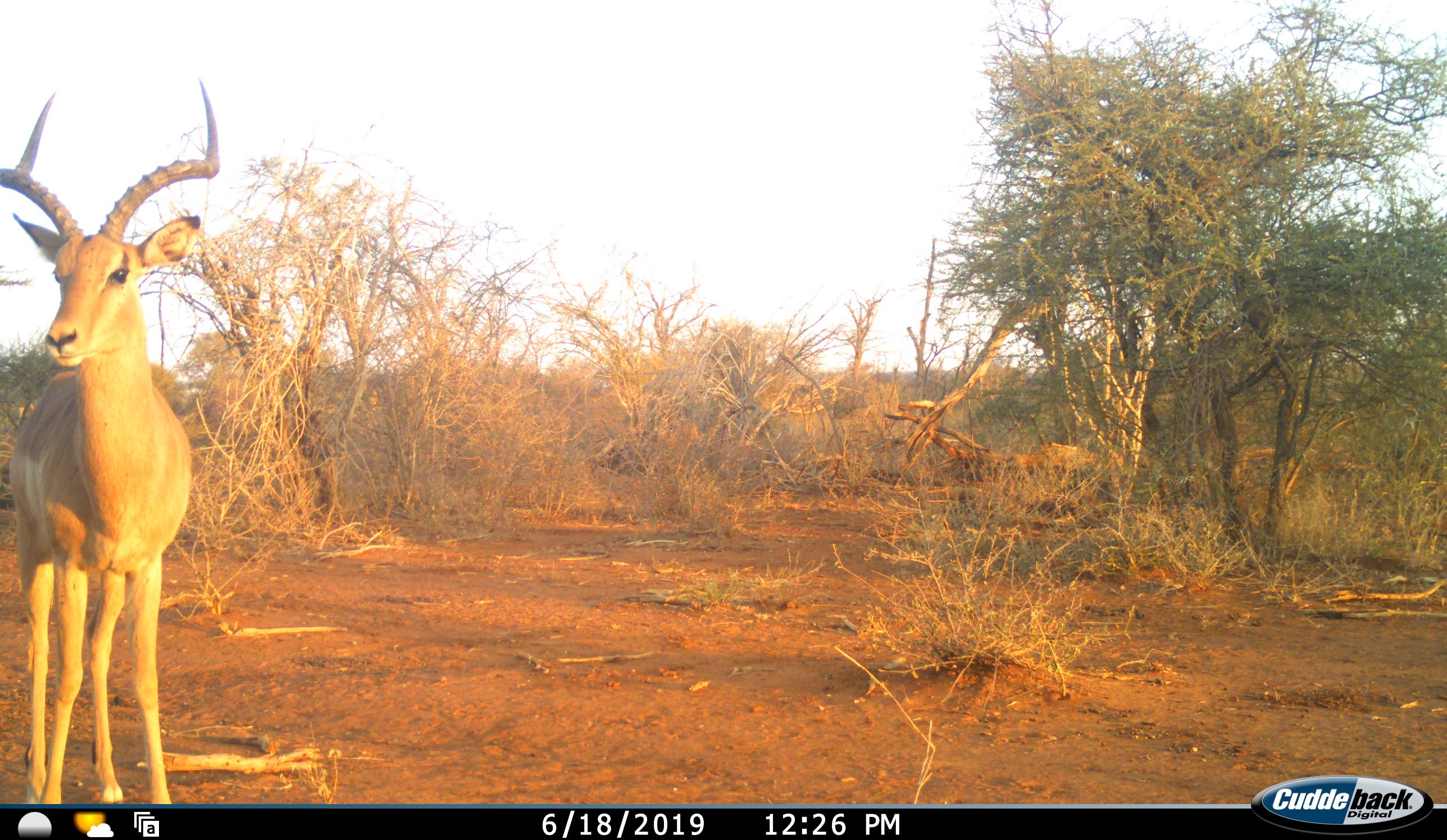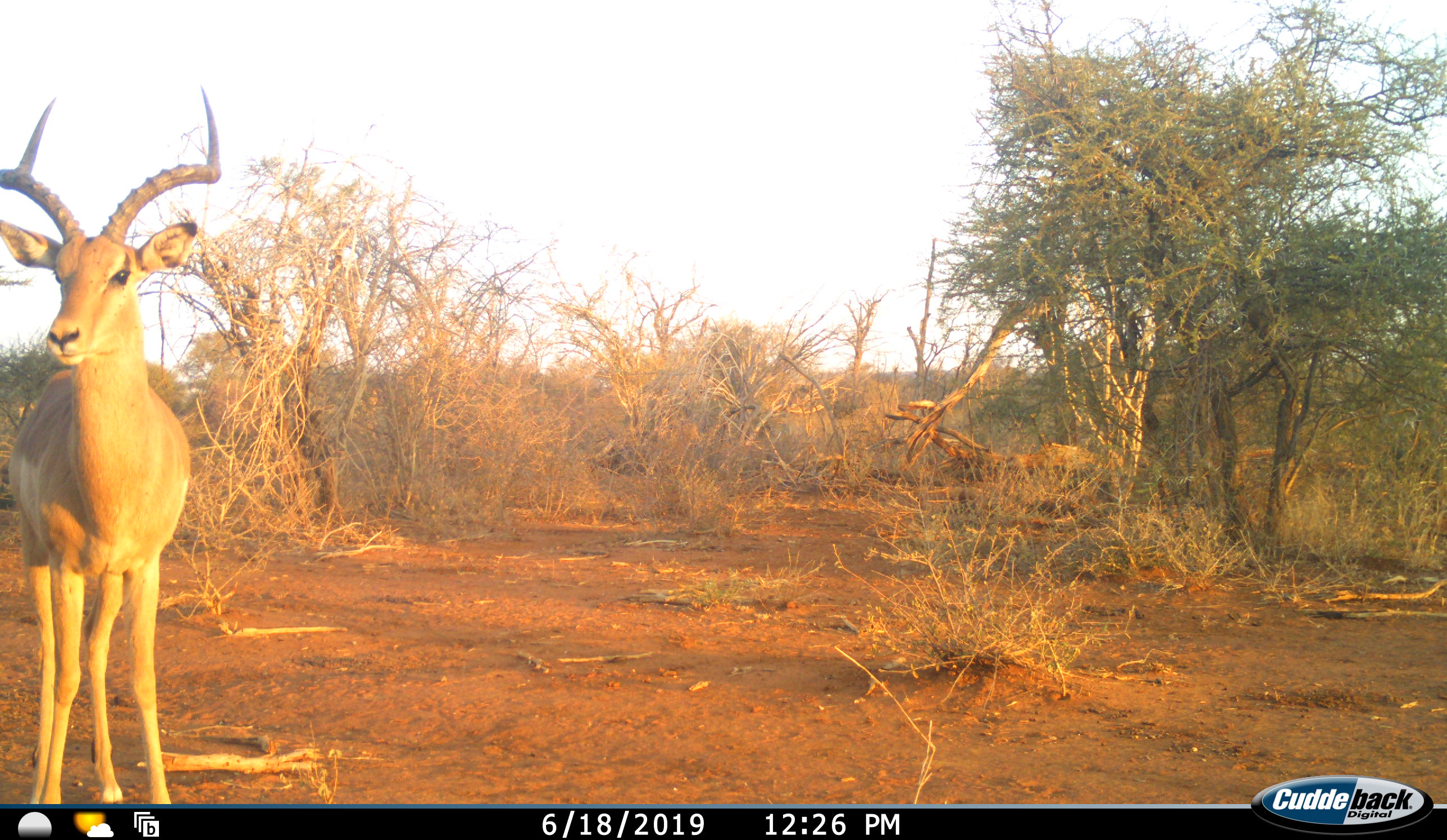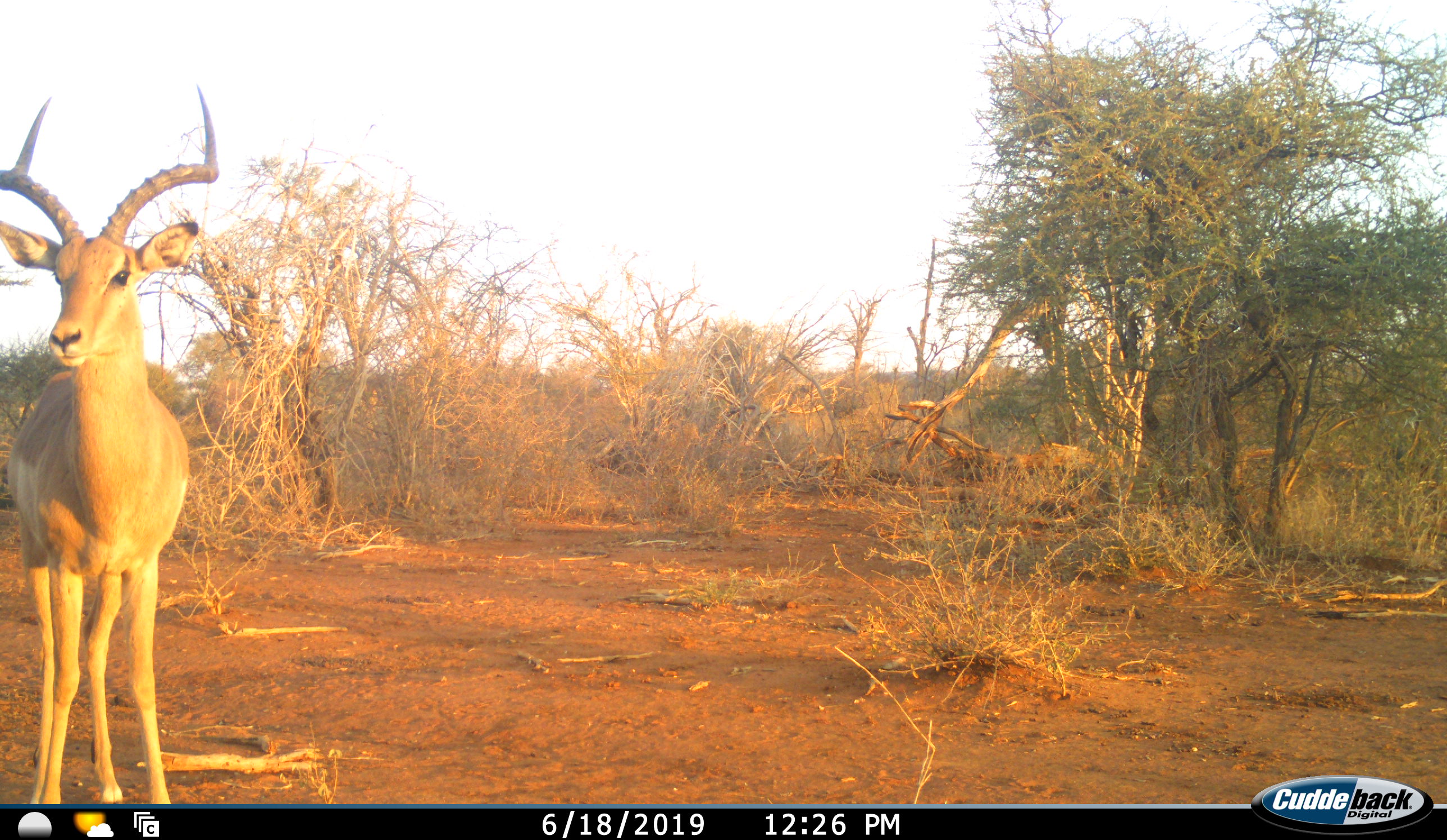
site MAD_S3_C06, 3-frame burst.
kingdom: Animalia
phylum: Chordata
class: Mammalia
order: Artiodactyla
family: Bovidae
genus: Aepyceros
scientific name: Aepyceros melampus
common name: impala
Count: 1.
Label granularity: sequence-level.